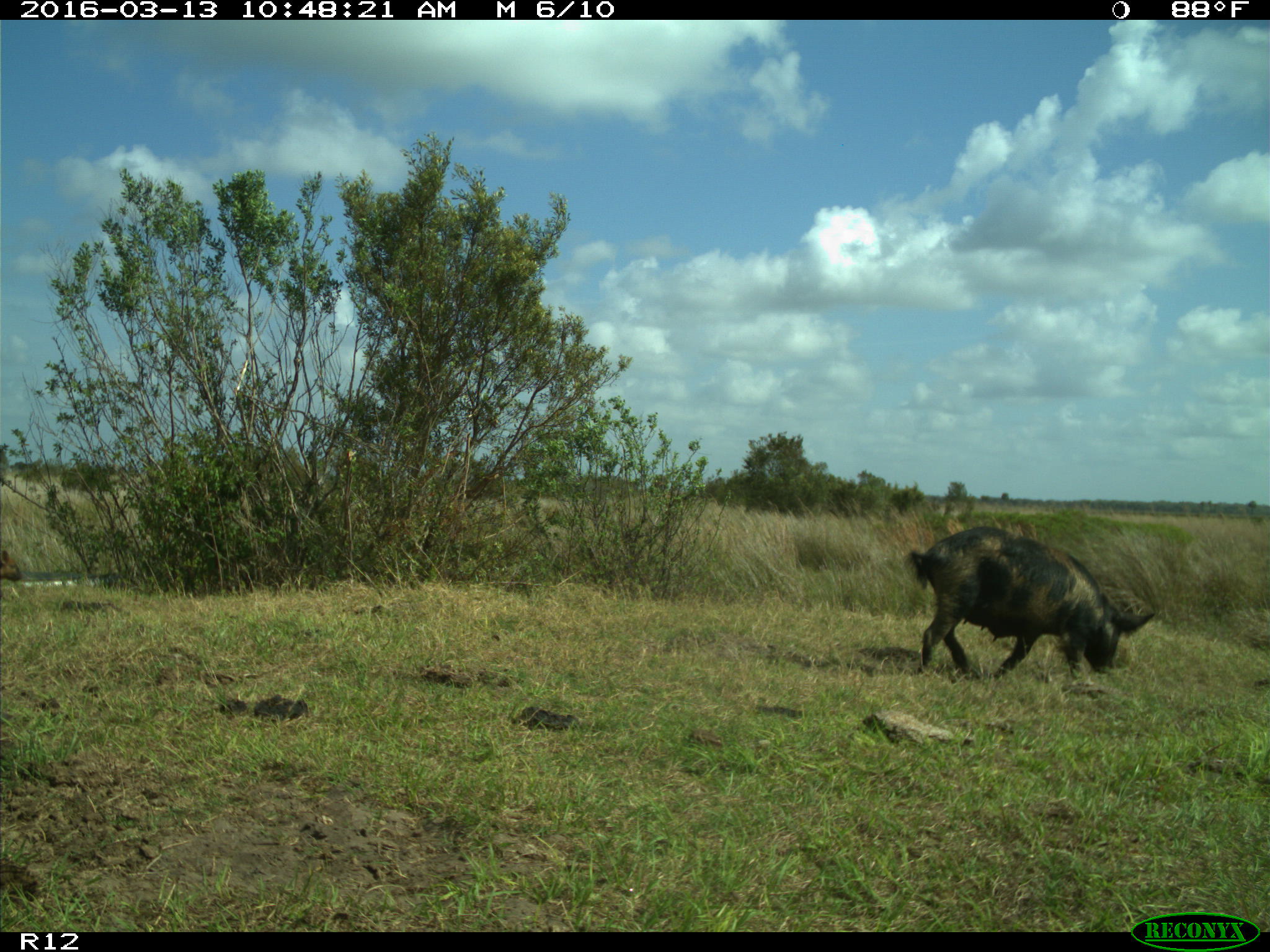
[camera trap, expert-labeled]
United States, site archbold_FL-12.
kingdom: Animalia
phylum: Chordata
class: Mammalia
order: Artiodactyla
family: Suidae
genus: Sus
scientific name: Sus scrofa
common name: wild boar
Sus scrofa (wild boar).